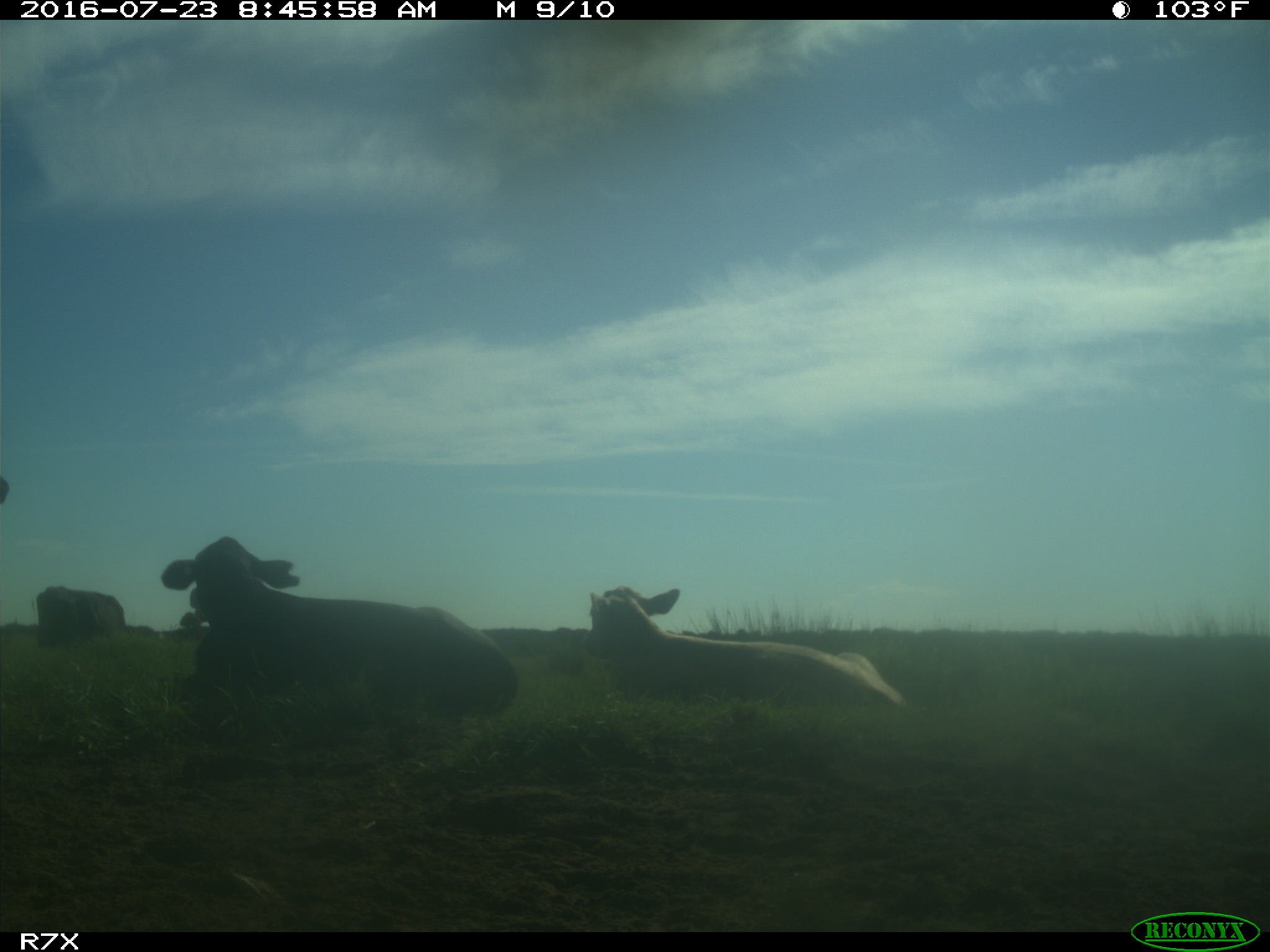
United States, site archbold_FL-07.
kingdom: Animalia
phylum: Chordata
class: Mammalia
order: Artiodactyla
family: Bovidae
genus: Bos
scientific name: Bos taurus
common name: domestic cow